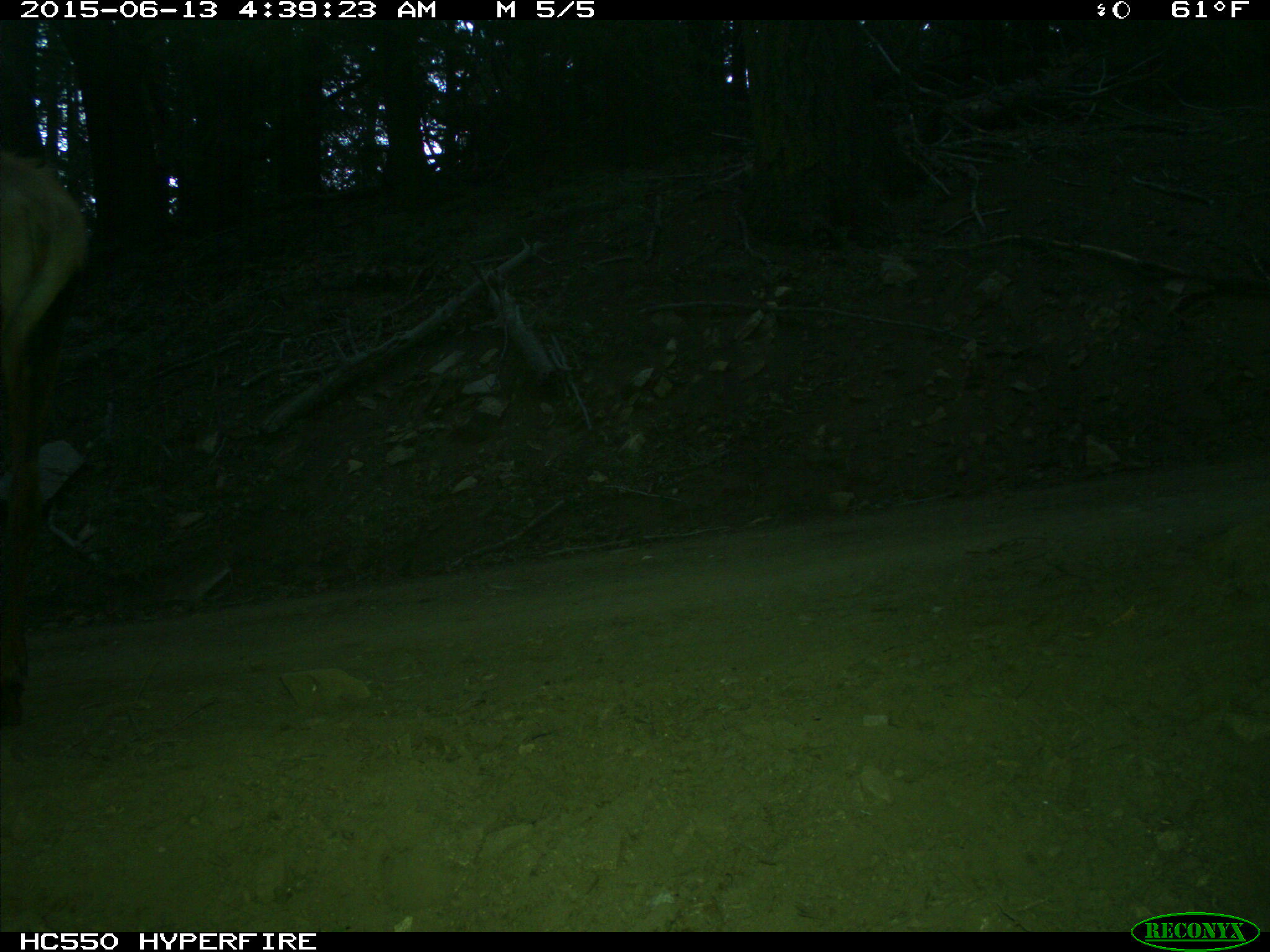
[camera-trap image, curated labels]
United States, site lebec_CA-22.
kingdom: Animalia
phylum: Chordata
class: Mammalia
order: Artiodactyla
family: Cervidae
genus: Cervus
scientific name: Cervus canadensis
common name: elk